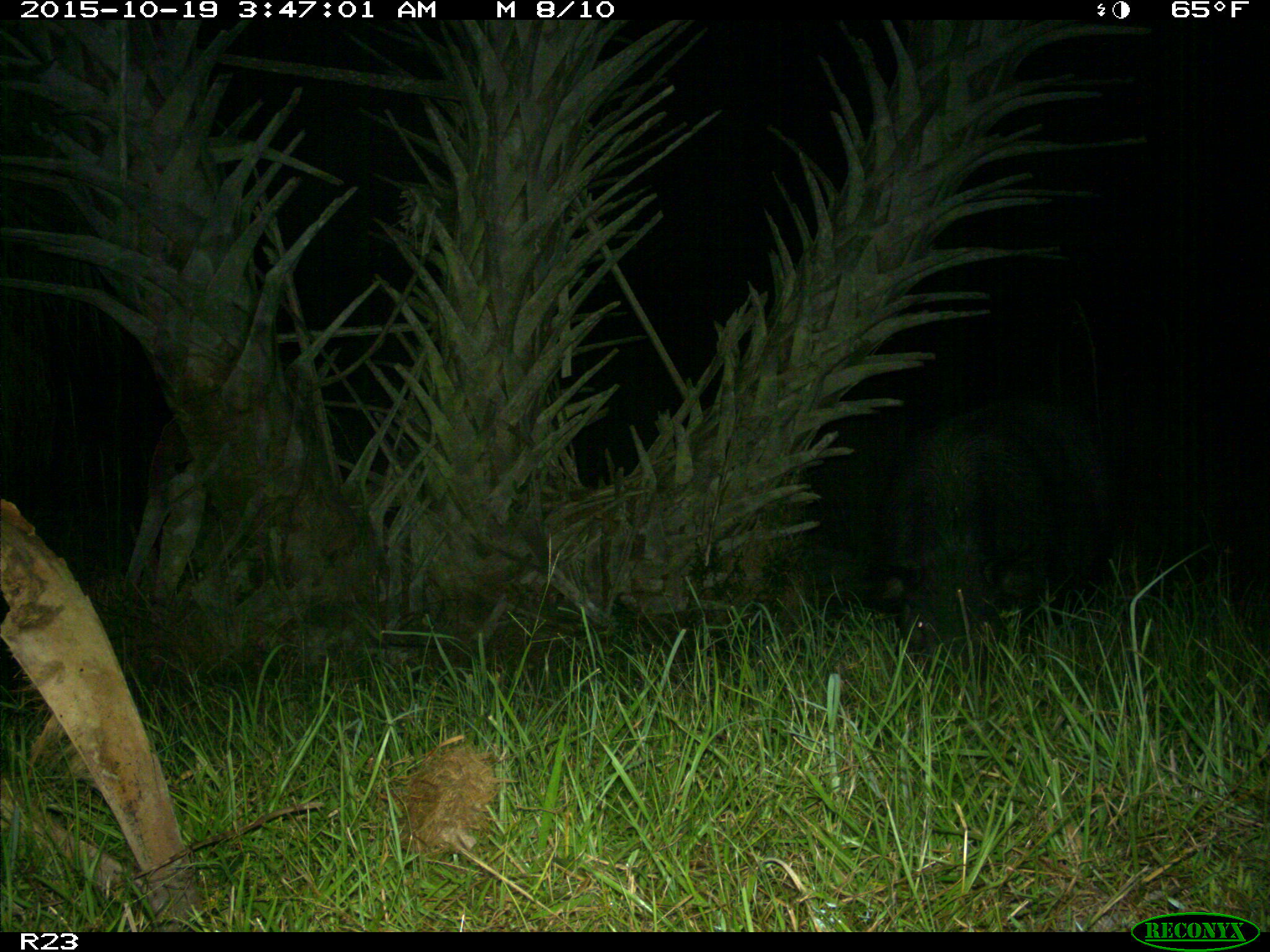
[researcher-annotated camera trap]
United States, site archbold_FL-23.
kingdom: Animalia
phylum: Chordata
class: Mammalia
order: Artiodactyla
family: Suidae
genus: Sus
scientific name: Sus scrofa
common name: wild boar